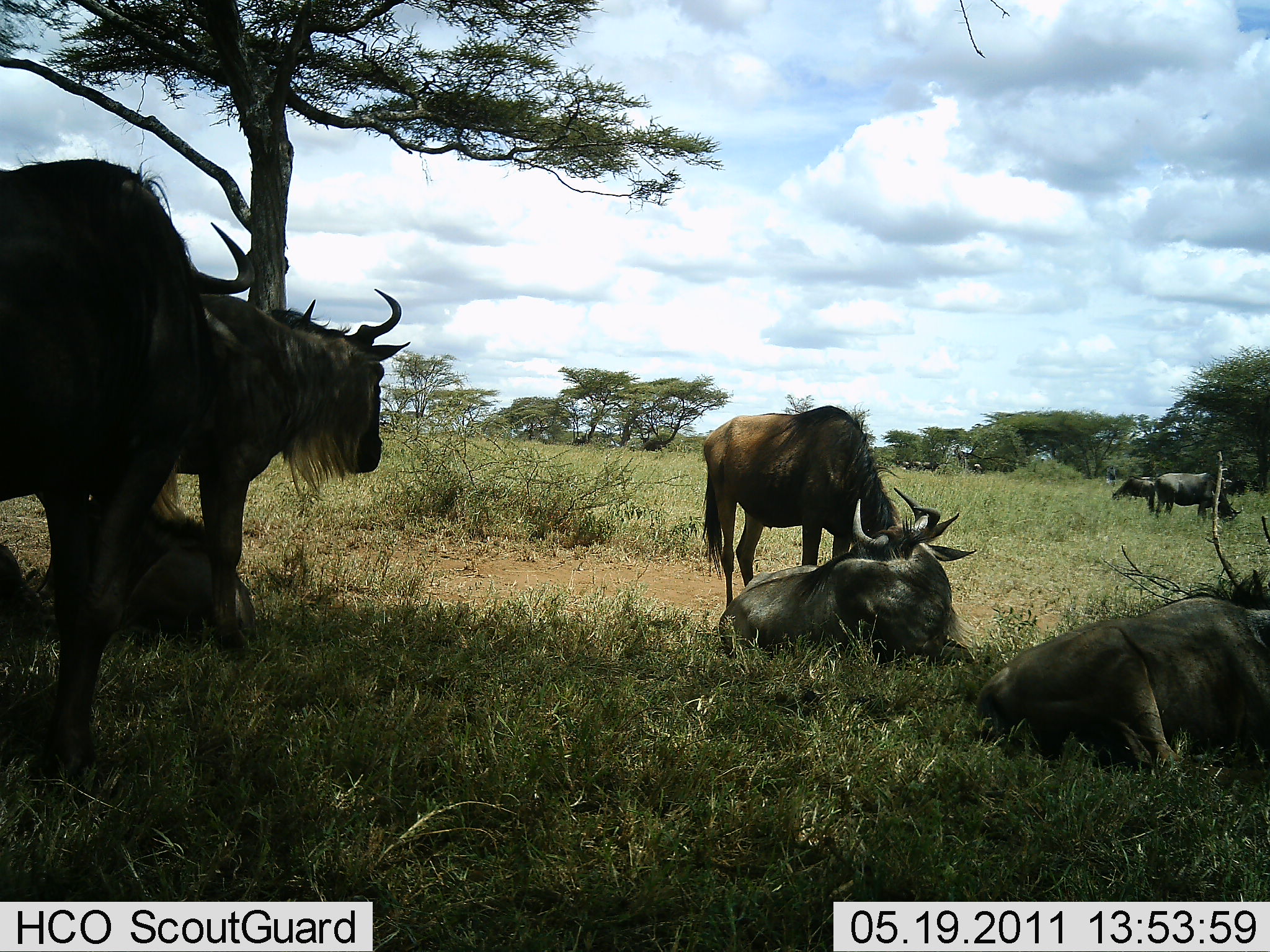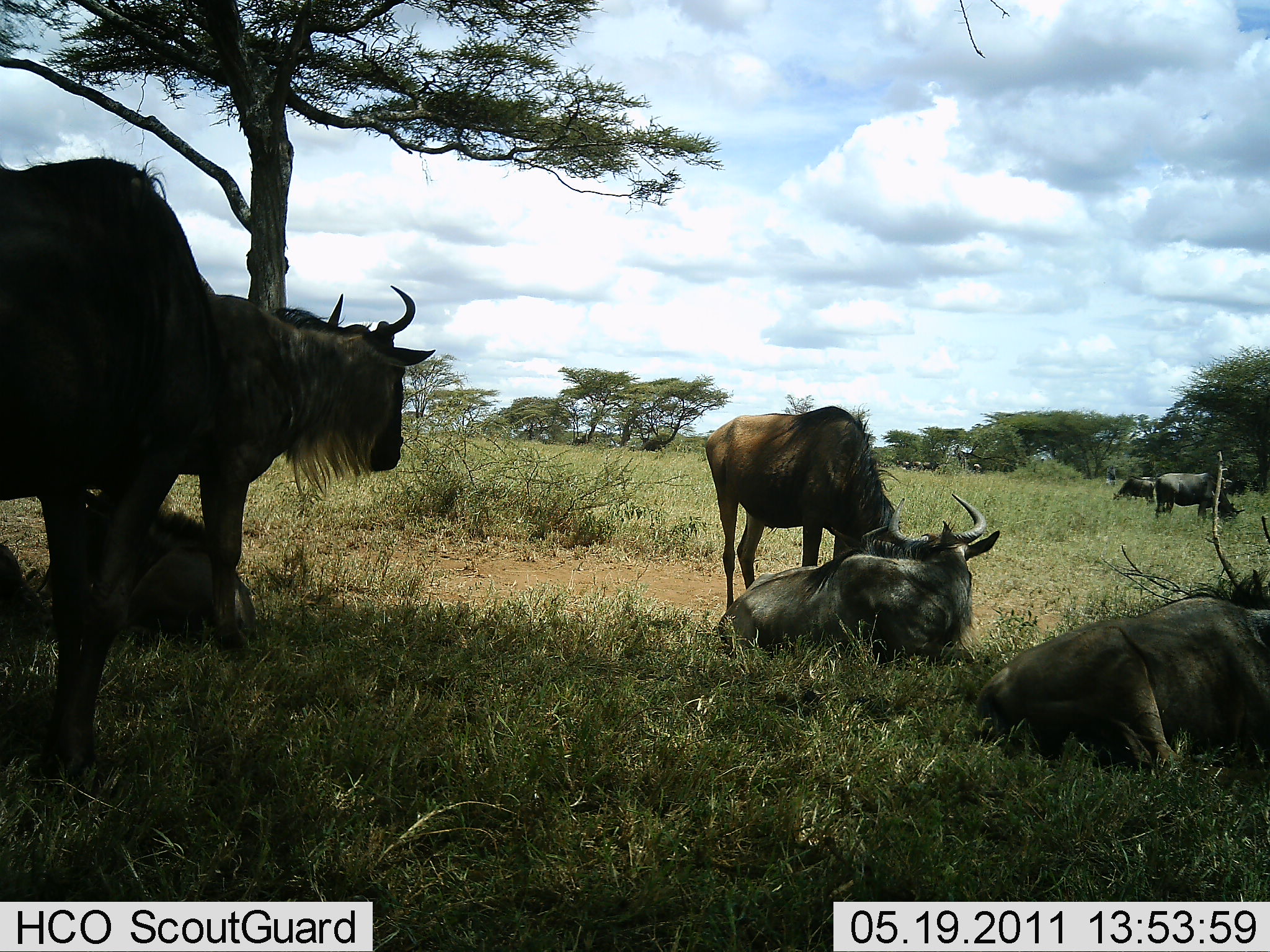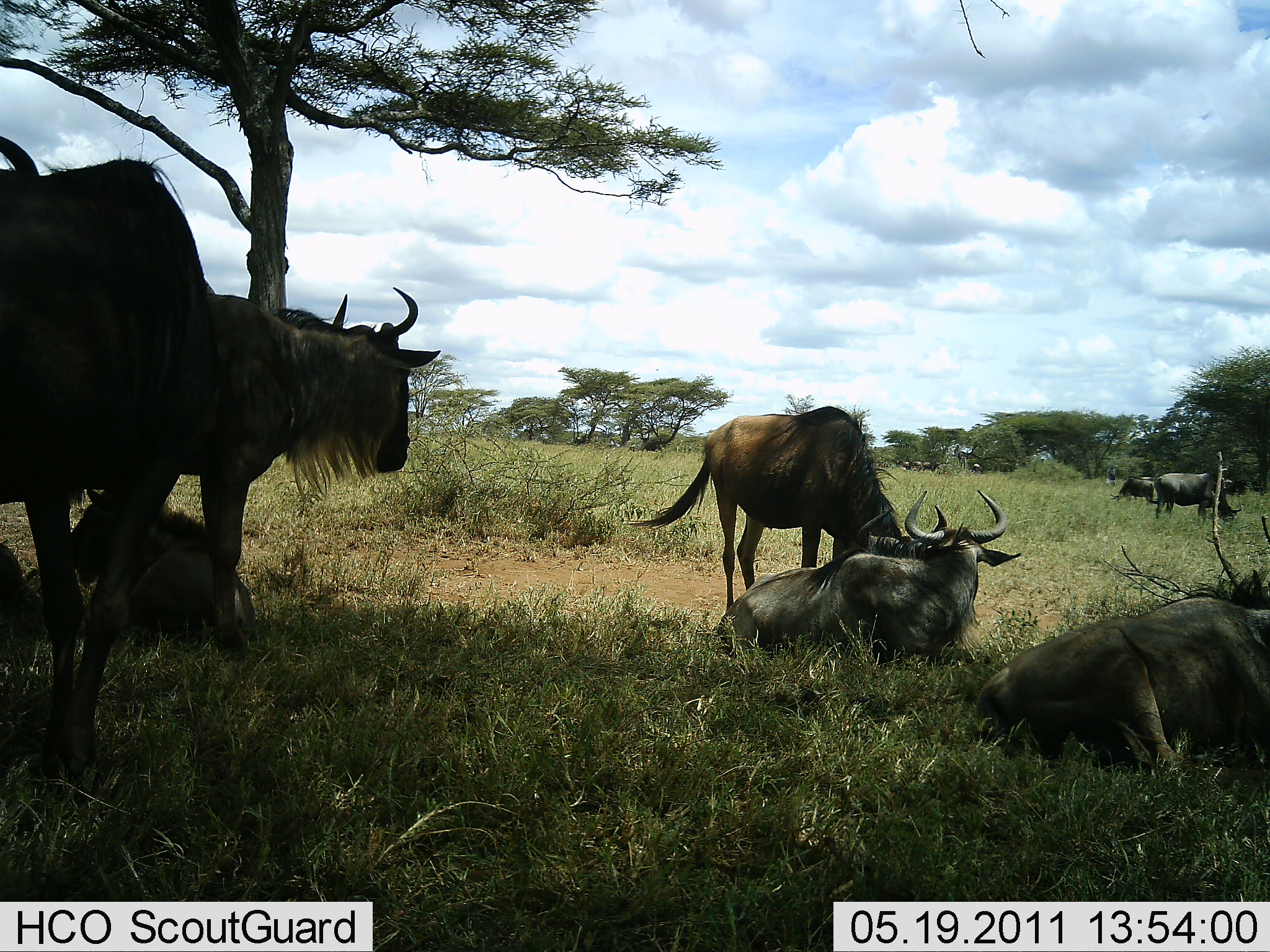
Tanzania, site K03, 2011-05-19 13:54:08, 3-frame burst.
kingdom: Animalia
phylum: Chordata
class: Mammalia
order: Artiodactyla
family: Bovidae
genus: Connochaetes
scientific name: Connochaetes taurinus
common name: blue wildebeest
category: wildebeest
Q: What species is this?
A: Wildebeest (blue wildebeest) (Connochaetes taurinus).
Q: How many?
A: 7.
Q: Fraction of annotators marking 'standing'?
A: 75%.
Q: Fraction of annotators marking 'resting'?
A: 100%.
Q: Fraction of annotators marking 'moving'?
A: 17%.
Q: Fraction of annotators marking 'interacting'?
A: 8%.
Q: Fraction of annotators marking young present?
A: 8%.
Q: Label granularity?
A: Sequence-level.